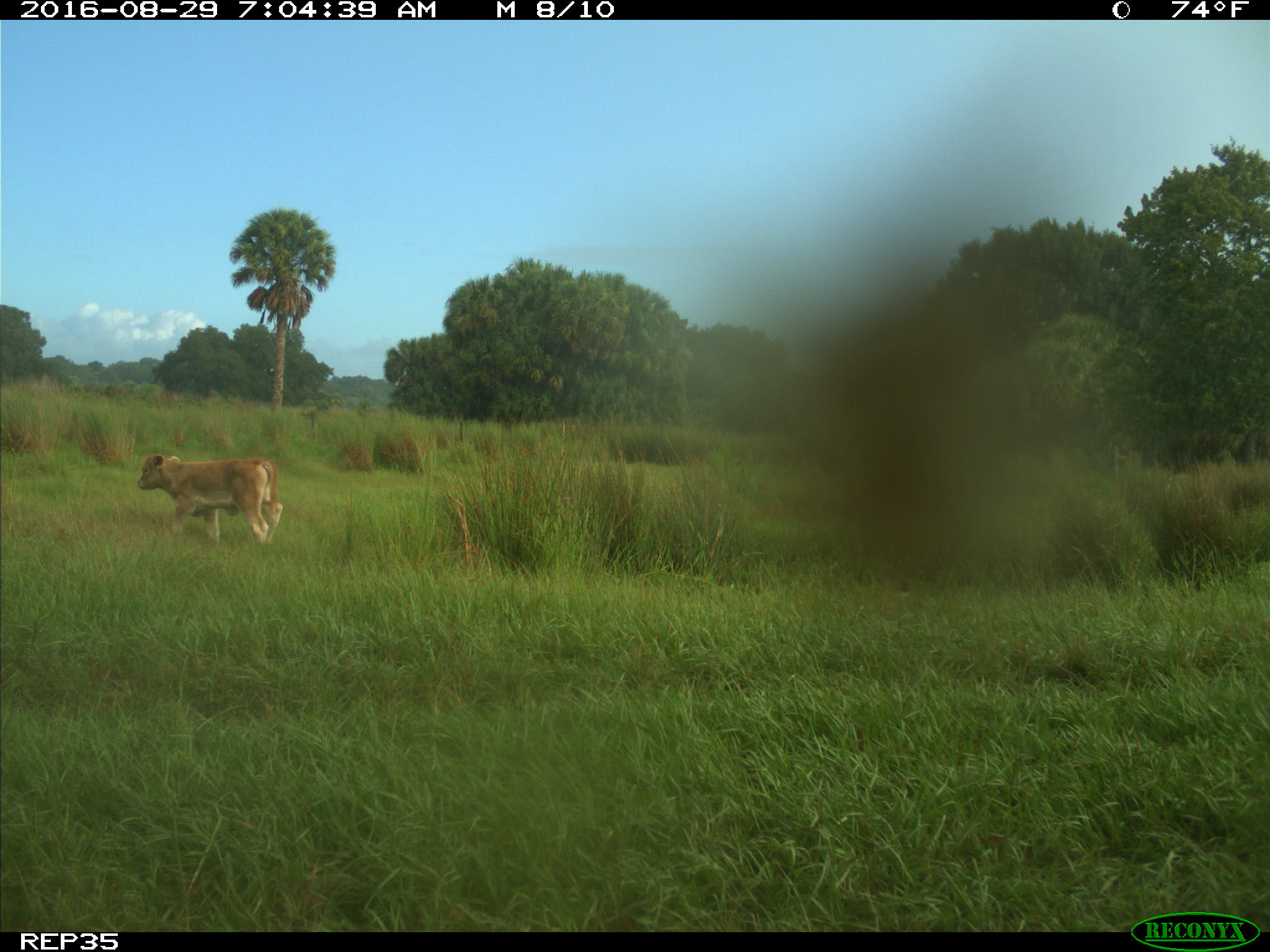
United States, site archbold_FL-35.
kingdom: Animalia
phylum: Chordata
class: Mammalia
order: Artiodactyla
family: Bovidae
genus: Bos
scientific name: Bos taurus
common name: domestic cow